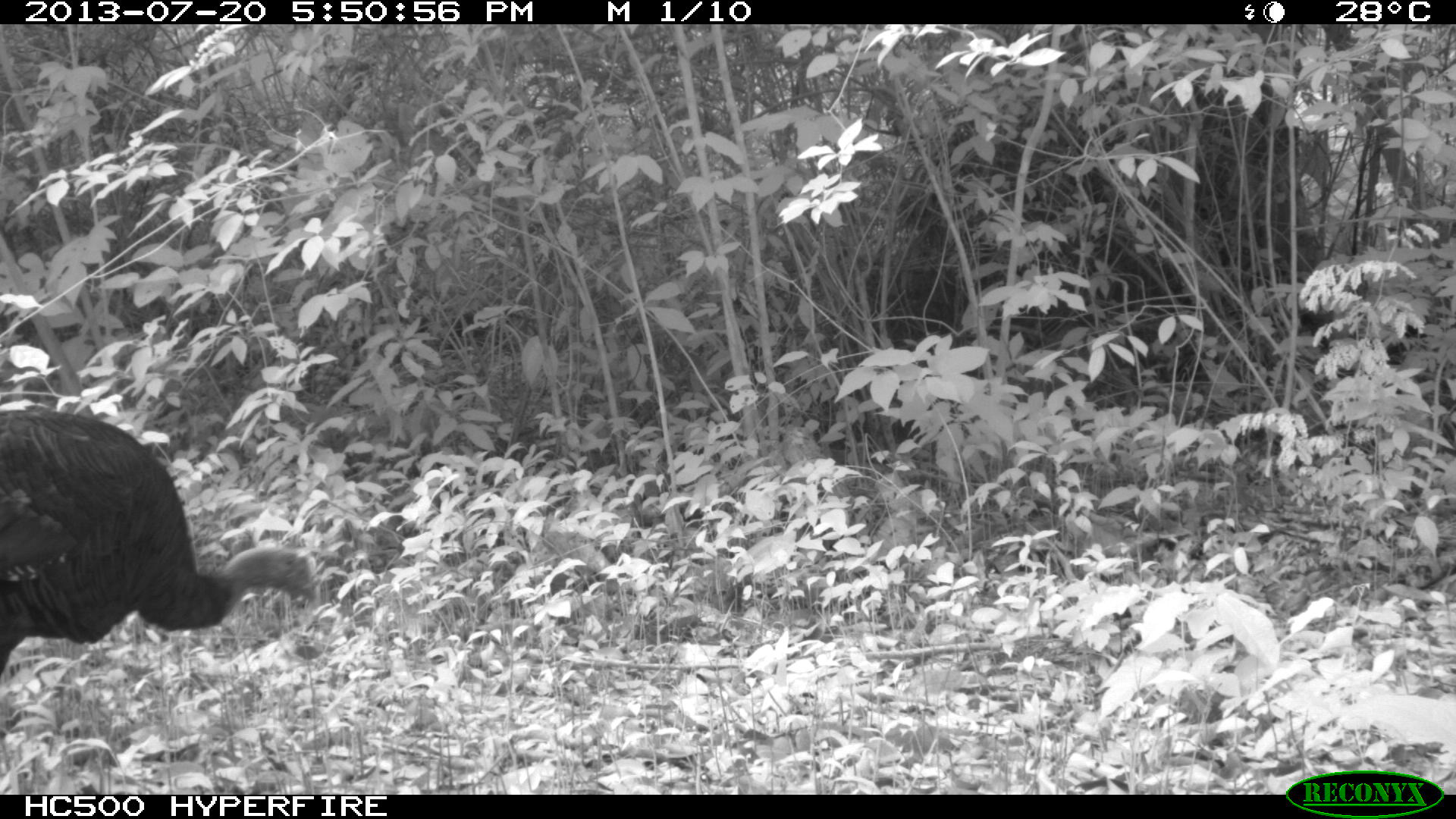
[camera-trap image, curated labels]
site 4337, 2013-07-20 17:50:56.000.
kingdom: Animalia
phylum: Chordata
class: Aves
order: Galliformes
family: Phasianidae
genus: Meleagris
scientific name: Meleagris ocellata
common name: ocellated turkey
Meleagris ocellata (ocellated turkey), count 1.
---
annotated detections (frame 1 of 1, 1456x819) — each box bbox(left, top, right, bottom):
meleagris ocellata: bbox(0, 409, 316, 675)